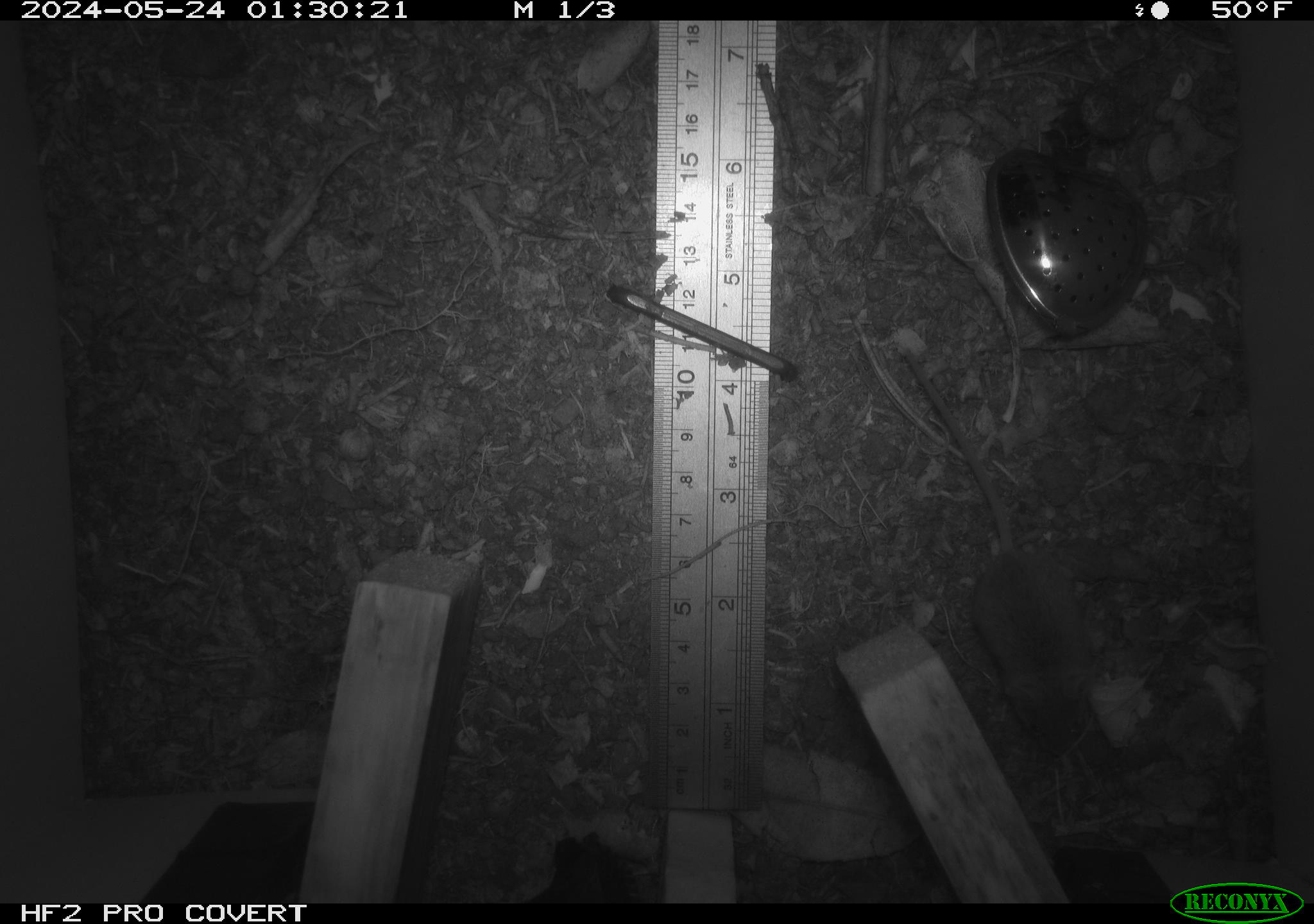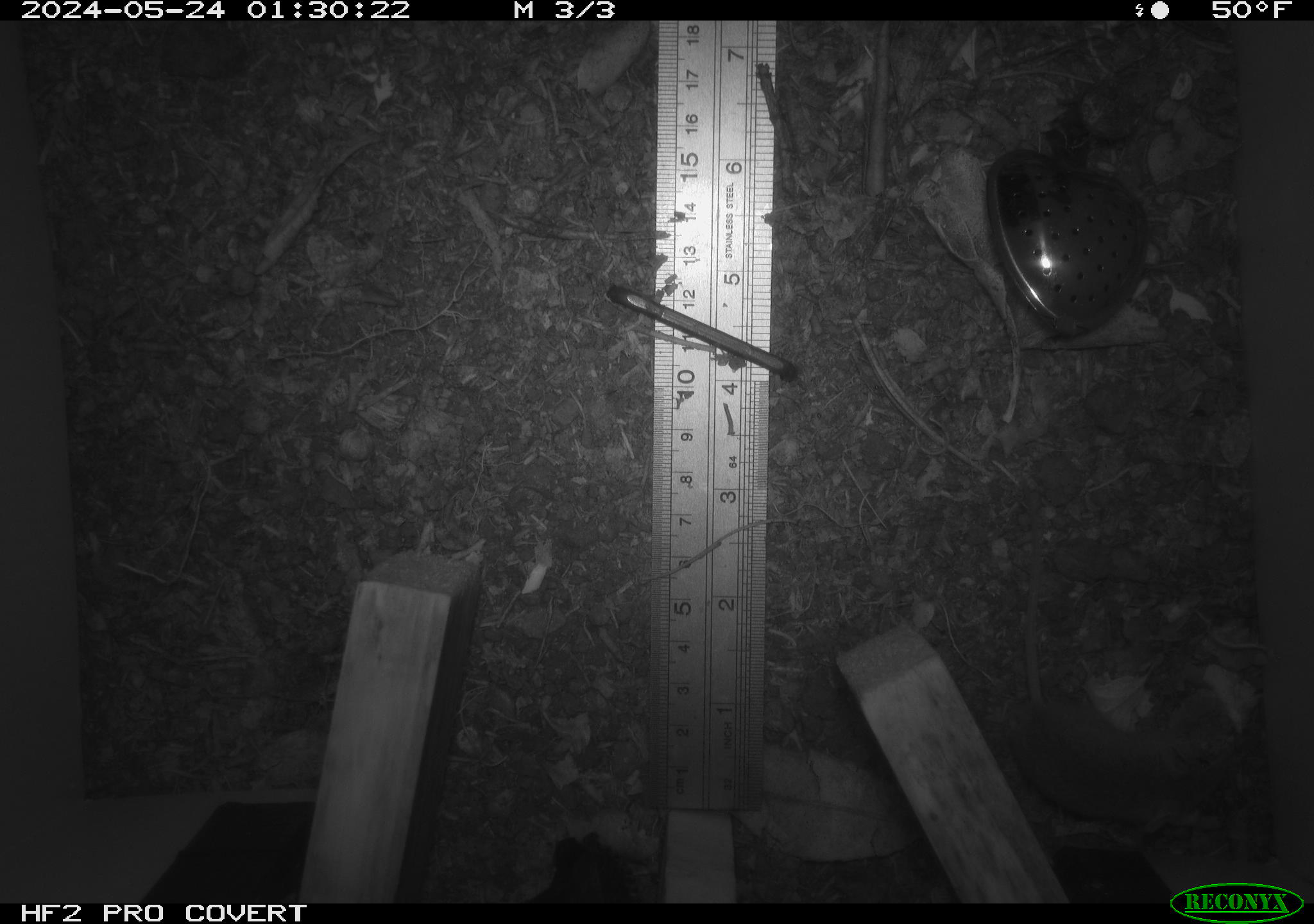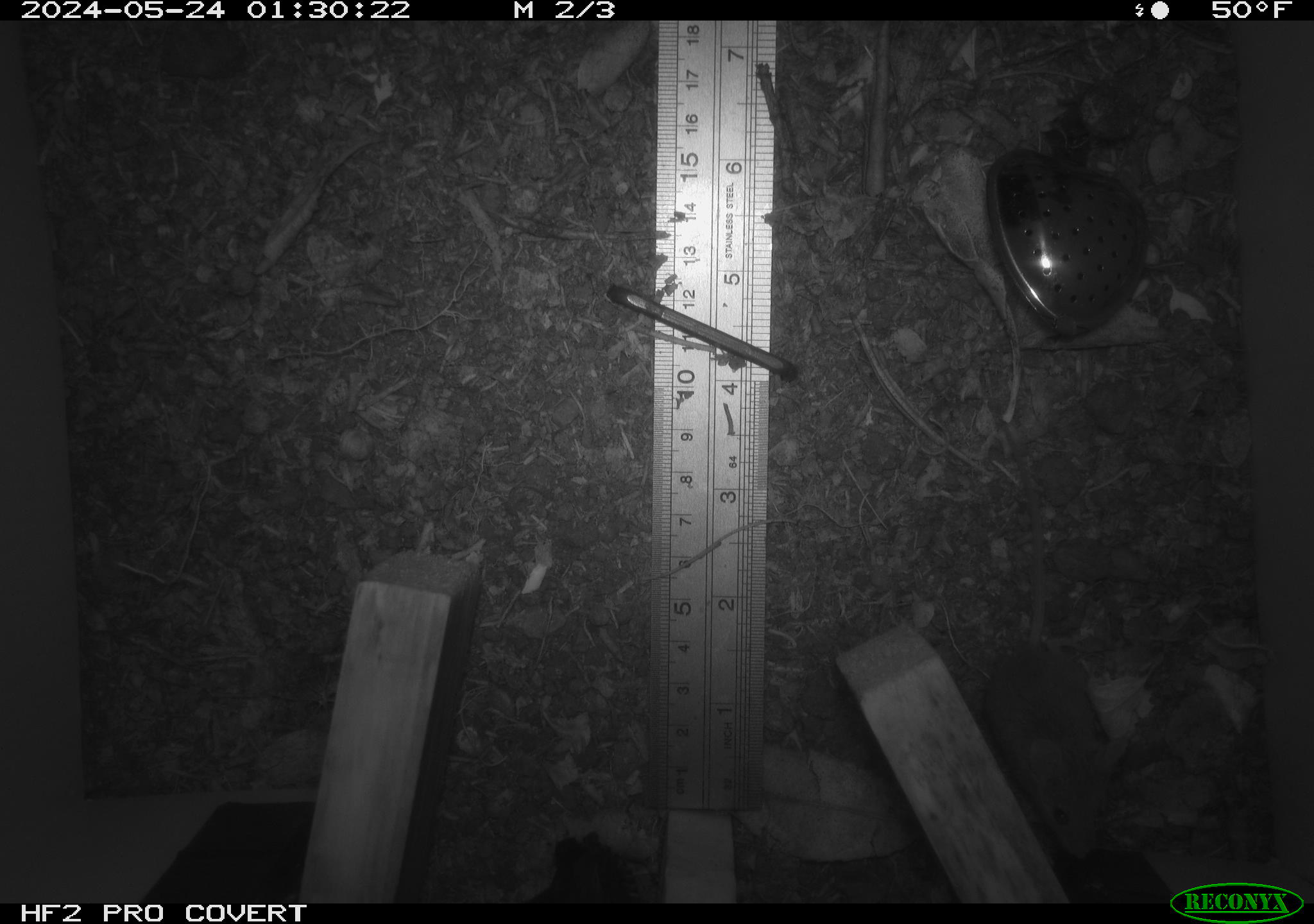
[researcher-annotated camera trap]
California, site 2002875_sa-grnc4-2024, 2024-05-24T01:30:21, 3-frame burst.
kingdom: Animalia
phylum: Chordata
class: Mammalia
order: Rodentia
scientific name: Rodentia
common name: mouse species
Mouse species (Rodentia).